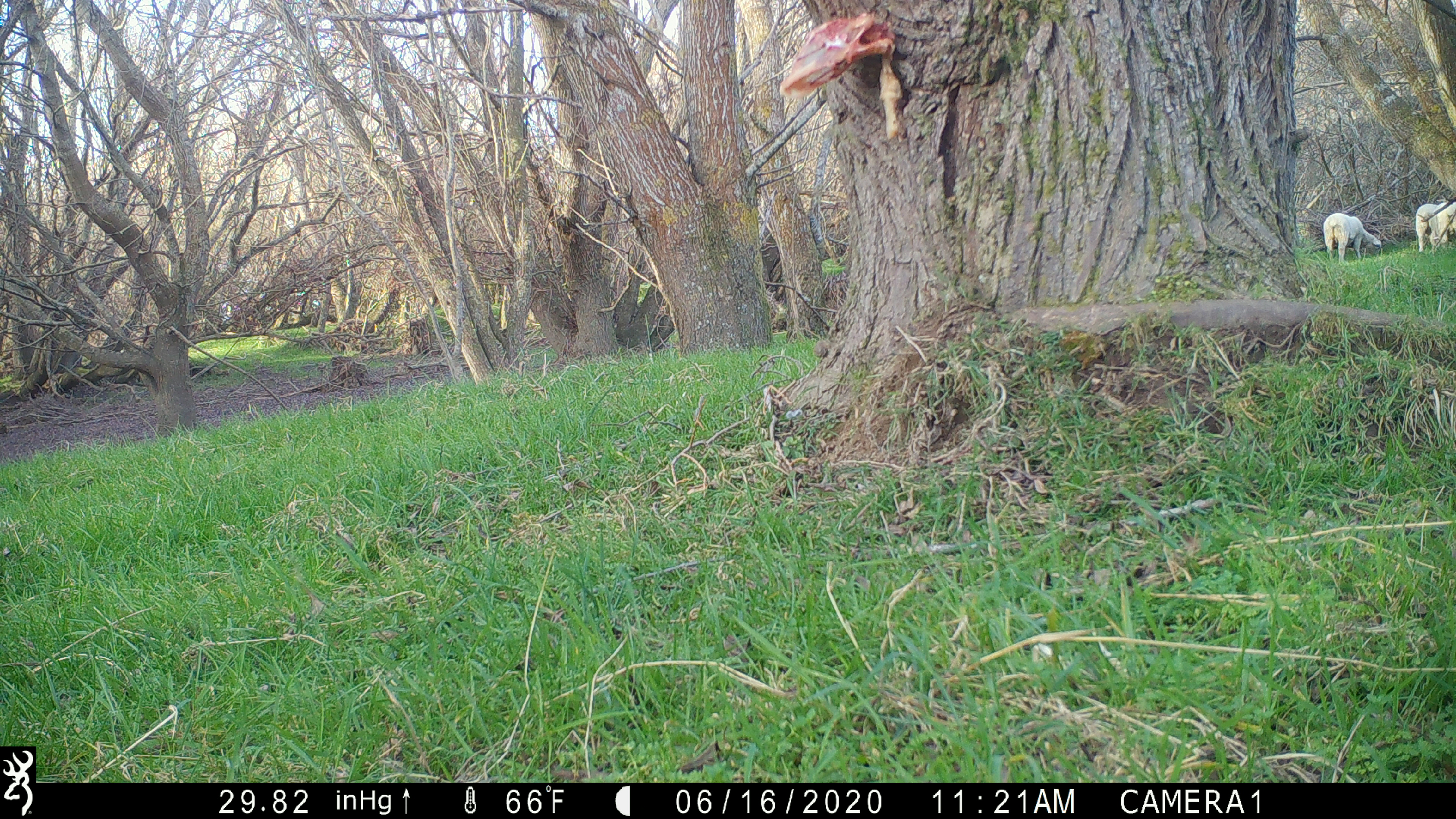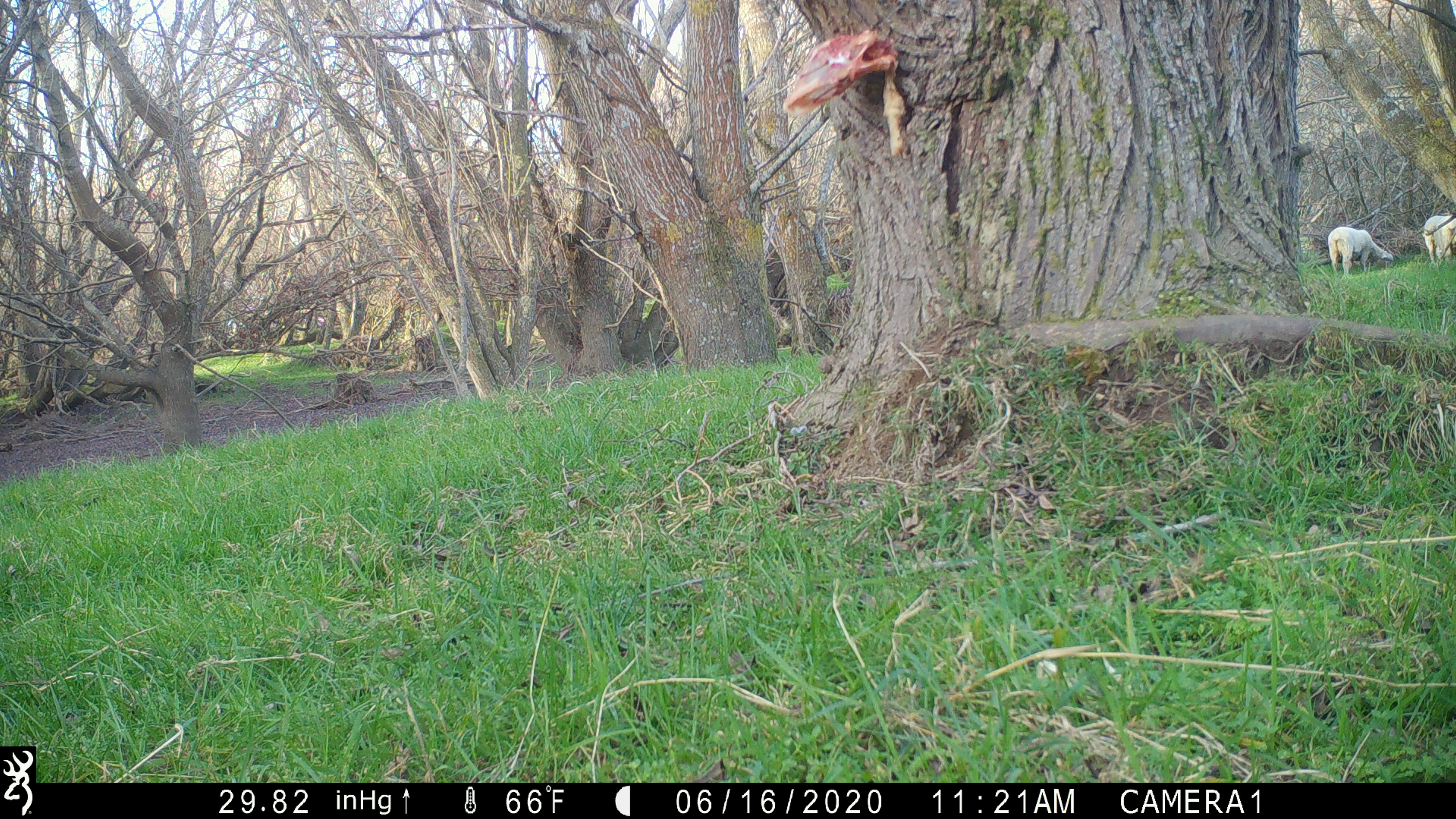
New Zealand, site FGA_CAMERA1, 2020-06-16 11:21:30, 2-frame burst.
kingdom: Animalia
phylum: Chordata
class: Mammalia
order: Artiodactyla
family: Bovidae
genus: Ovis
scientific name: Ovis aries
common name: domestic sheep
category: sheep